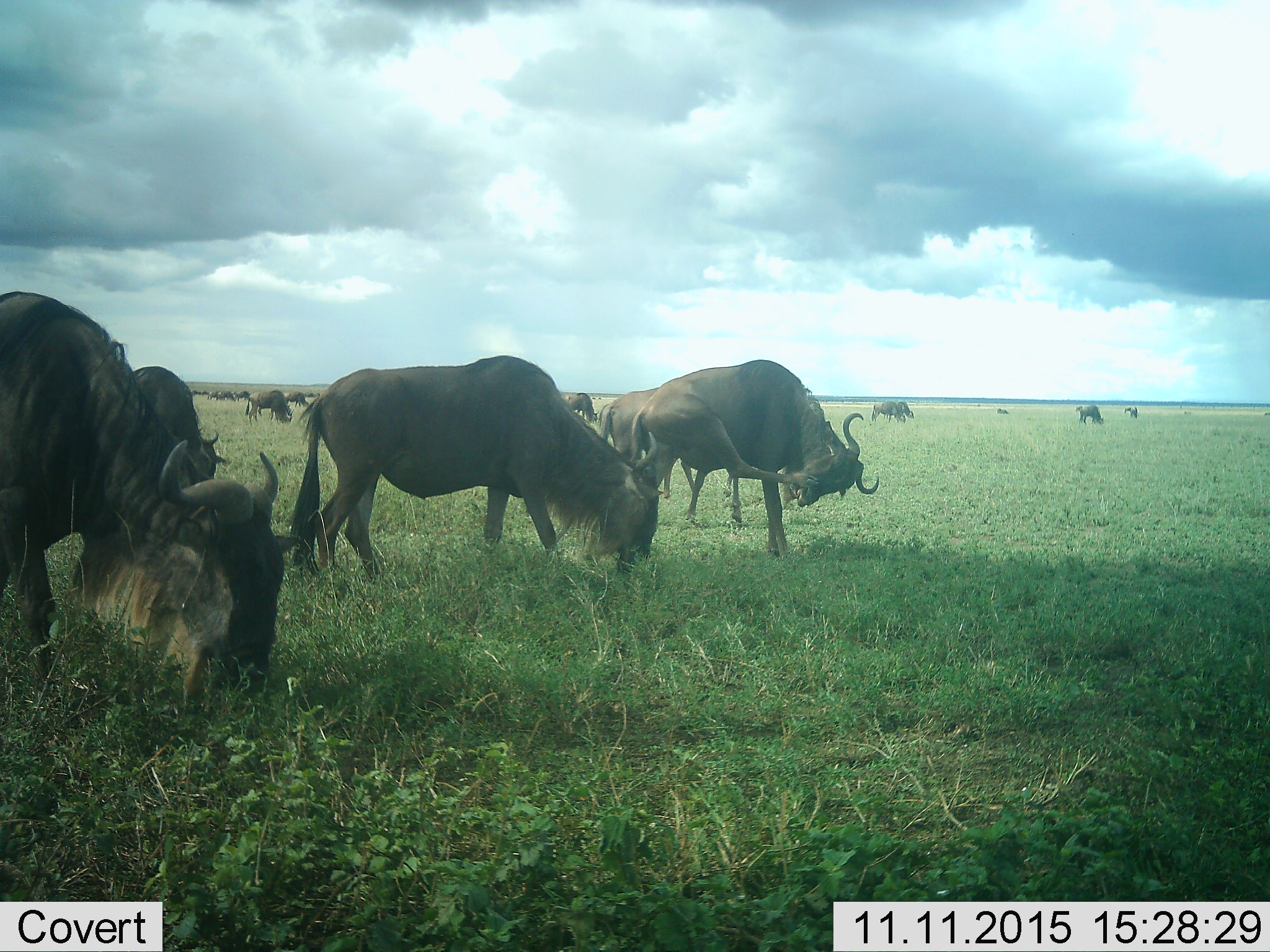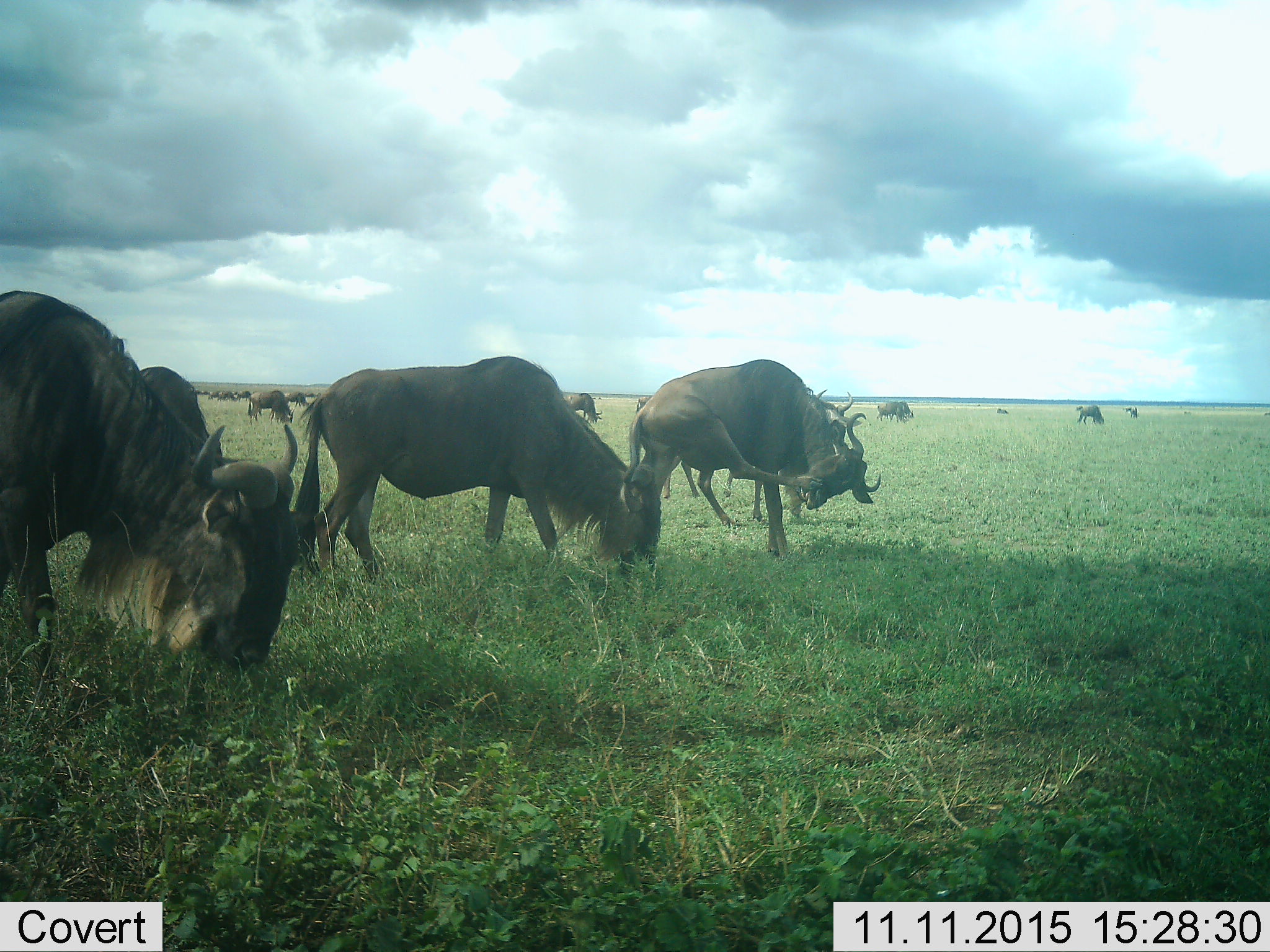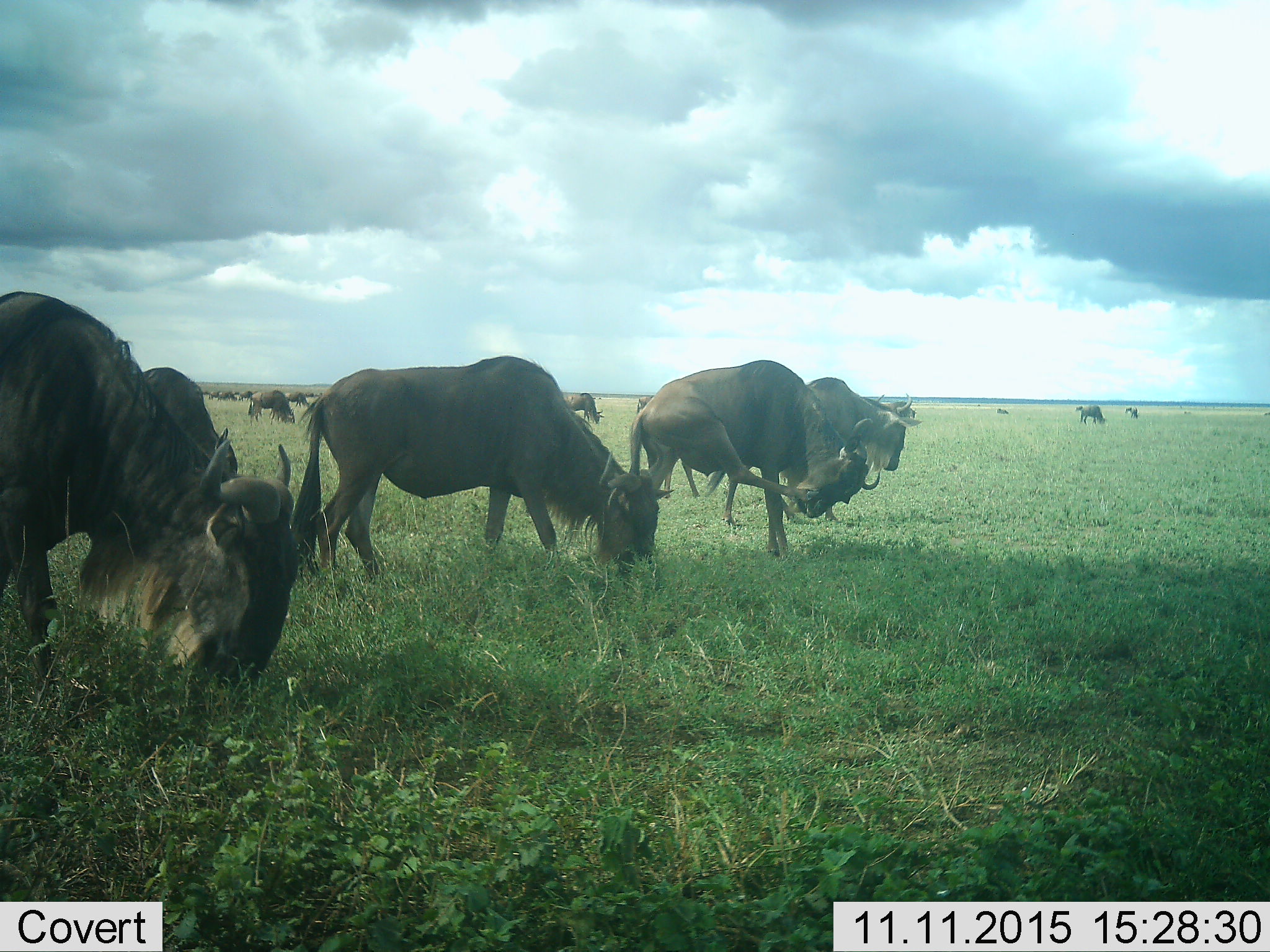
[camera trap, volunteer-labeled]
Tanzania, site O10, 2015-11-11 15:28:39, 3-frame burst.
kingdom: Animalia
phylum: Chordata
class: Mammalia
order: Artiodactyla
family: Bovidae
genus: Connochaetes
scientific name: Connochaetes taurinus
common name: blue wildebeest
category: wildebeest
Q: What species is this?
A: Wildebeest (blue wildebeest) (Connochaetes taurinus).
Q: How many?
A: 11-50.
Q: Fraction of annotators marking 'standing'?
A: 88%.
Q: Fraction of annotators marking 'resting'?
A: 25%.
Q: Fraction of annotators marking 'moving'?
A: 62%.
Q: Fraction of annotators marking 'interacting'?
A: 12%.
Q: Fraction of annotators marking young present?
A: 12%.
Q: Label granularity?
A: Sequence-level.